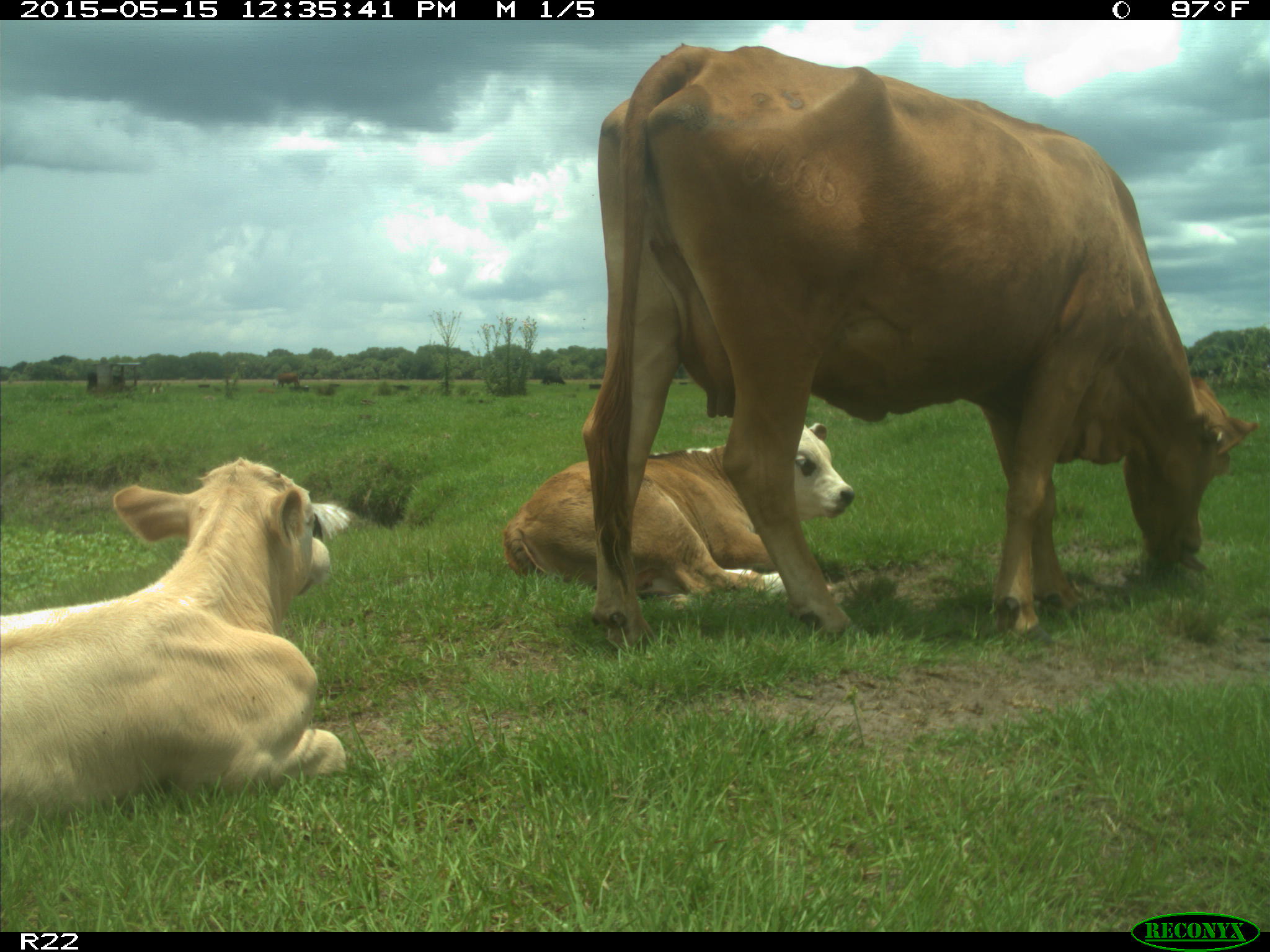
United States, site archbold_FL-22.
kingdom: Animalia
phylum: Chordata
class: Mammalia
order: Artiodactyla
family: Bovidae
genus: Bos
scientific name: Bos taurus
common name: domestic cow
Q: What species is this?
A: Bos taurus (domestic cow).